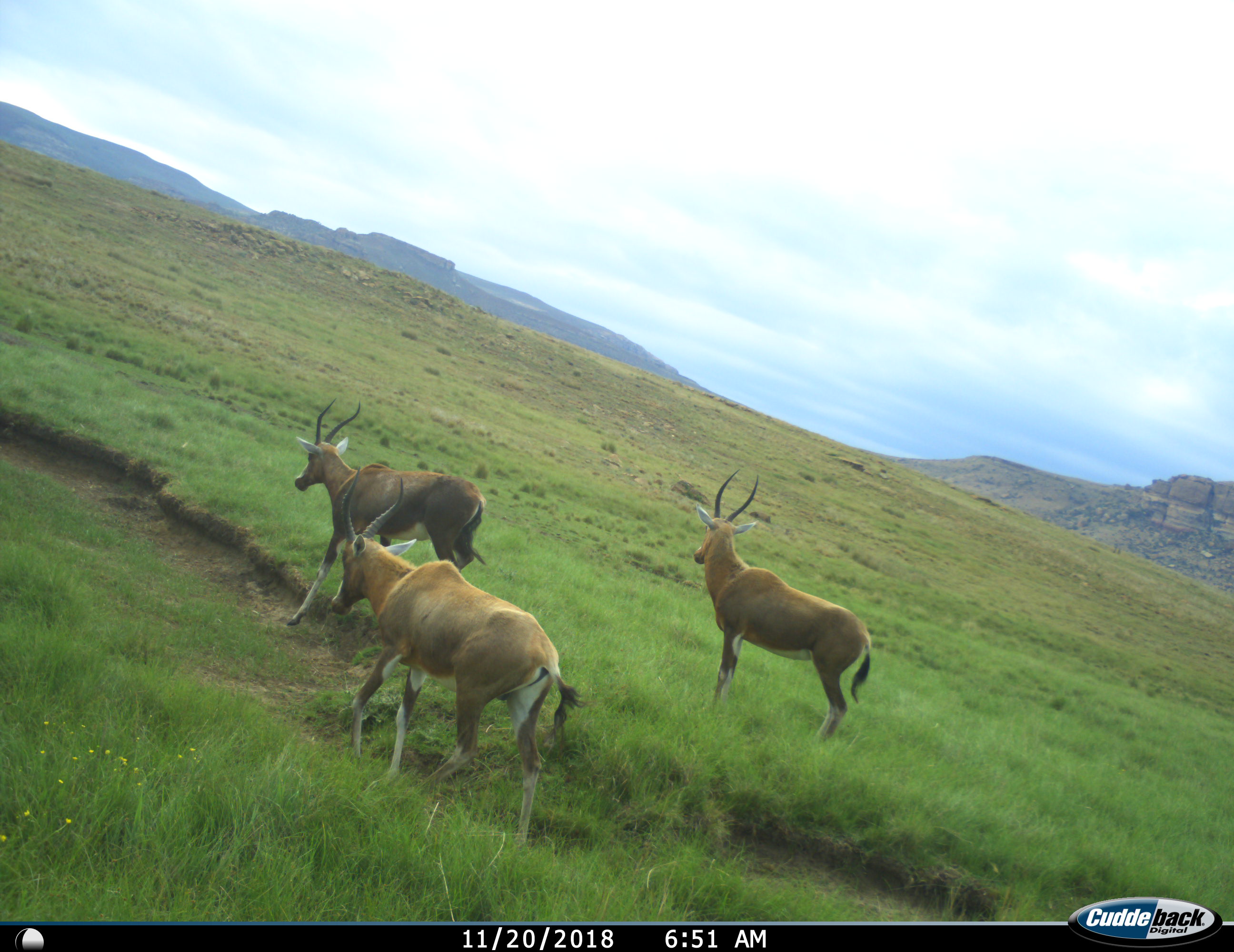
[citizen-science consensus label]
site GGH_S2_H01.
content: unidentified animal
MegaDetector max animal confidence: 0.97